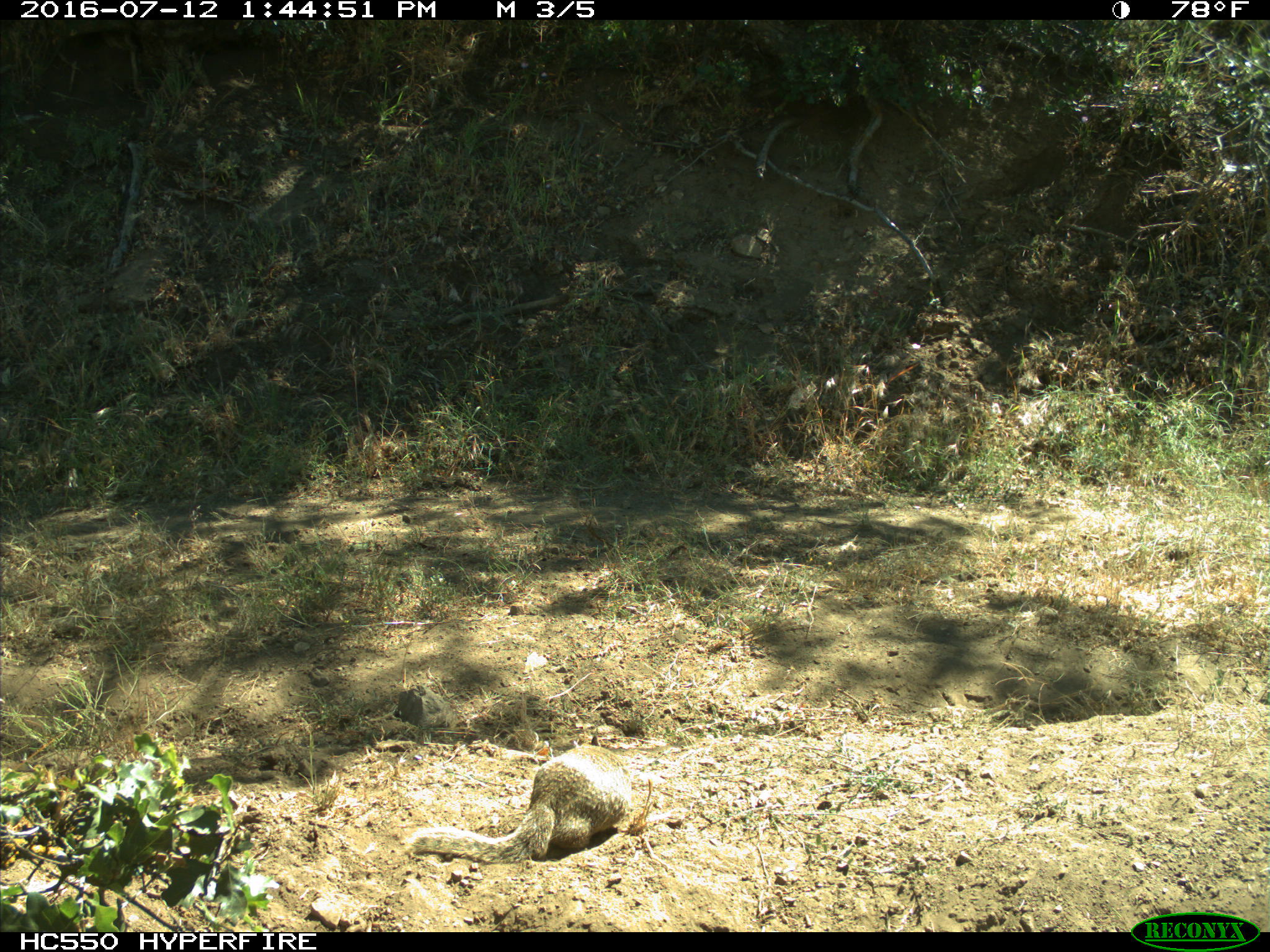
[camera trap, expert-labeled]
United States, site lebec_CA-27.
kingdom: Animalia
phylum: Chordata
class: Mammalia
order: Rodentia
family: Sciuridae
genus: Otospermophilus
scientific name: Otospermophilus beecheyi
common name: california ground squirrel